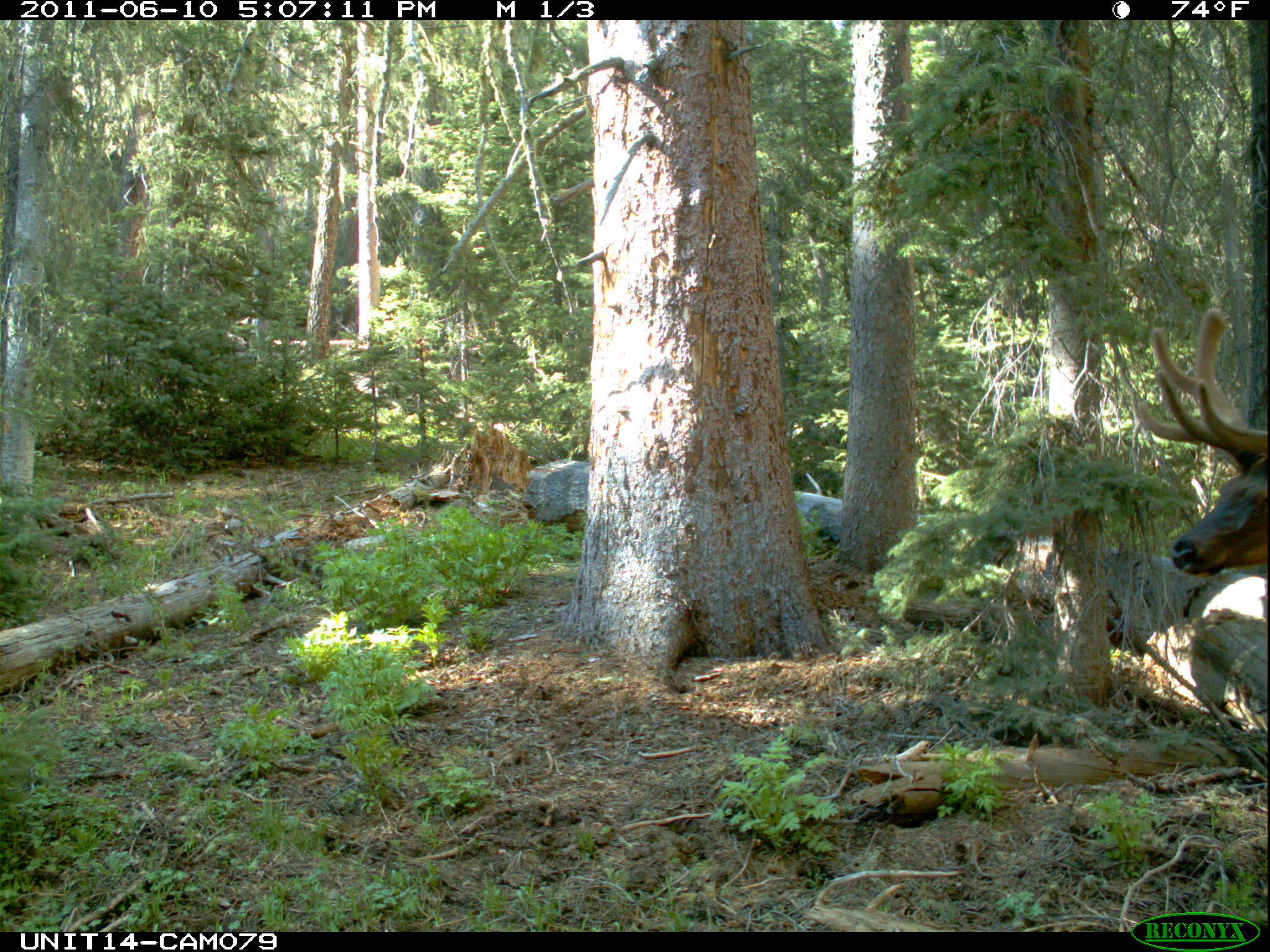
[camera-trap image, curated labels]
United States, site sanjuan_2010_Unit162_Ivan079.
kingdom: Animalia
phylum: Chordata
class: Mammalia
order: Artiodactyla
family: Cervidae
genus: Cervus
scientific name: Cervus elaphus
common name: red deer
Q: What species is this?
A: Cervus elaphus (red deer).